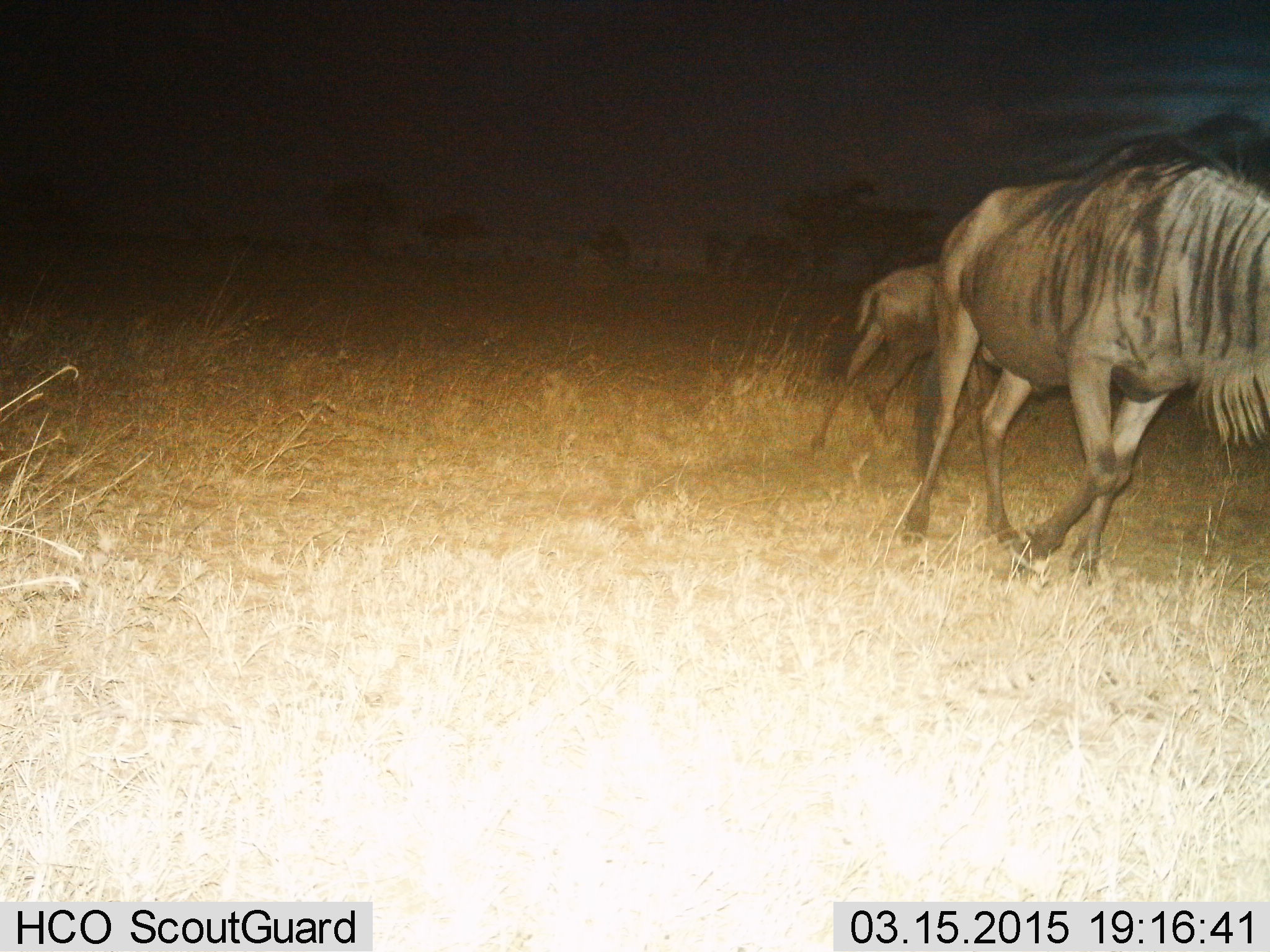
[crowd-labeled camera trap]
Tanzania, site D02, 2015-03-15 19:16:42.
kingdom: Animalia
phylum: Chordata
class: Mammalia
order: Artiodactyla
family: Bovidae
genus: Connochaetes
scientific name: Connochaetes taurinus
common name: blue wildebeest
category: wildebeest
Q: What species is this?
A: Wildebeest (blue wildebeest) (Connochaetes taurinus).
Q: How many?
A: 2.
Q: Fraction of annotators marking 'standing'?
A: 0%.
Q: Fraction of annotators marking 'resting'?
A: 0%.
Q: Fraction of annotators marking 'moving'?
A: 100%.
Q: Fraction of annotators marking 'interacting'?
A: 0%.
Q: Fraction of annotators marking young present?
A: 44%.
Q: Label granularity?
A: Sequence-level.